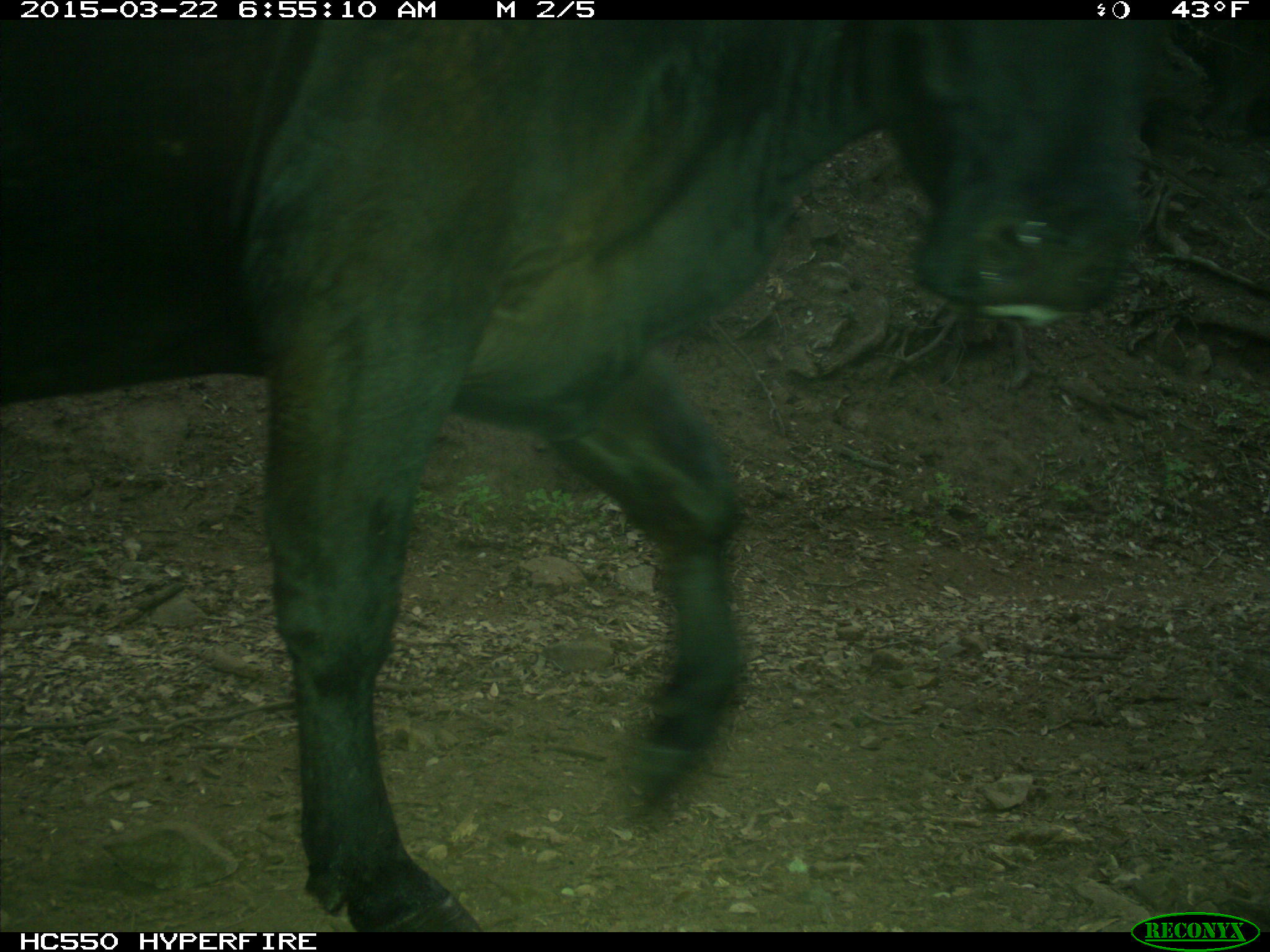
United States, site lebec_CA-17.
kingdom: Animalia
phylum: Chordata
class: Mammalia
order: Artiodactyla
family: Bovidae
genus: Bos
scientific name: Bos taurus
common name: domestic cow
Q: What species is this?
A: Bos taurus (domestic cow).